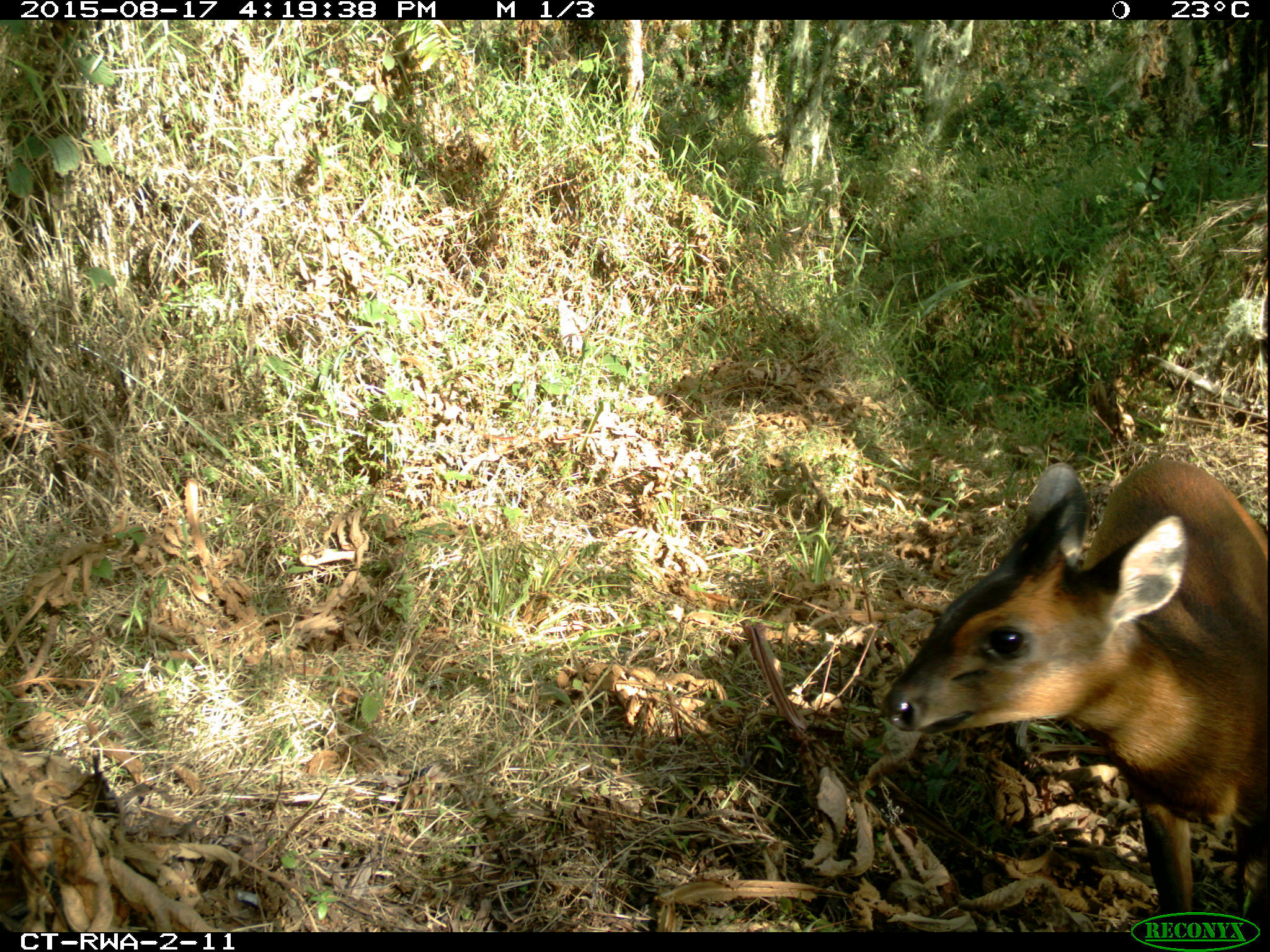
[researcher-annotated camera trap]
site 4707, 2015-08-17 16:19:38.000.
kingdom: Animalia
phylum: Chordata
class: Mammalia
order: Artiodactyla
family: Bovidae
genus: Cephalophus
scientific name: Cephalophus nigrifrons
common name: black-fronted duiker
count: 1